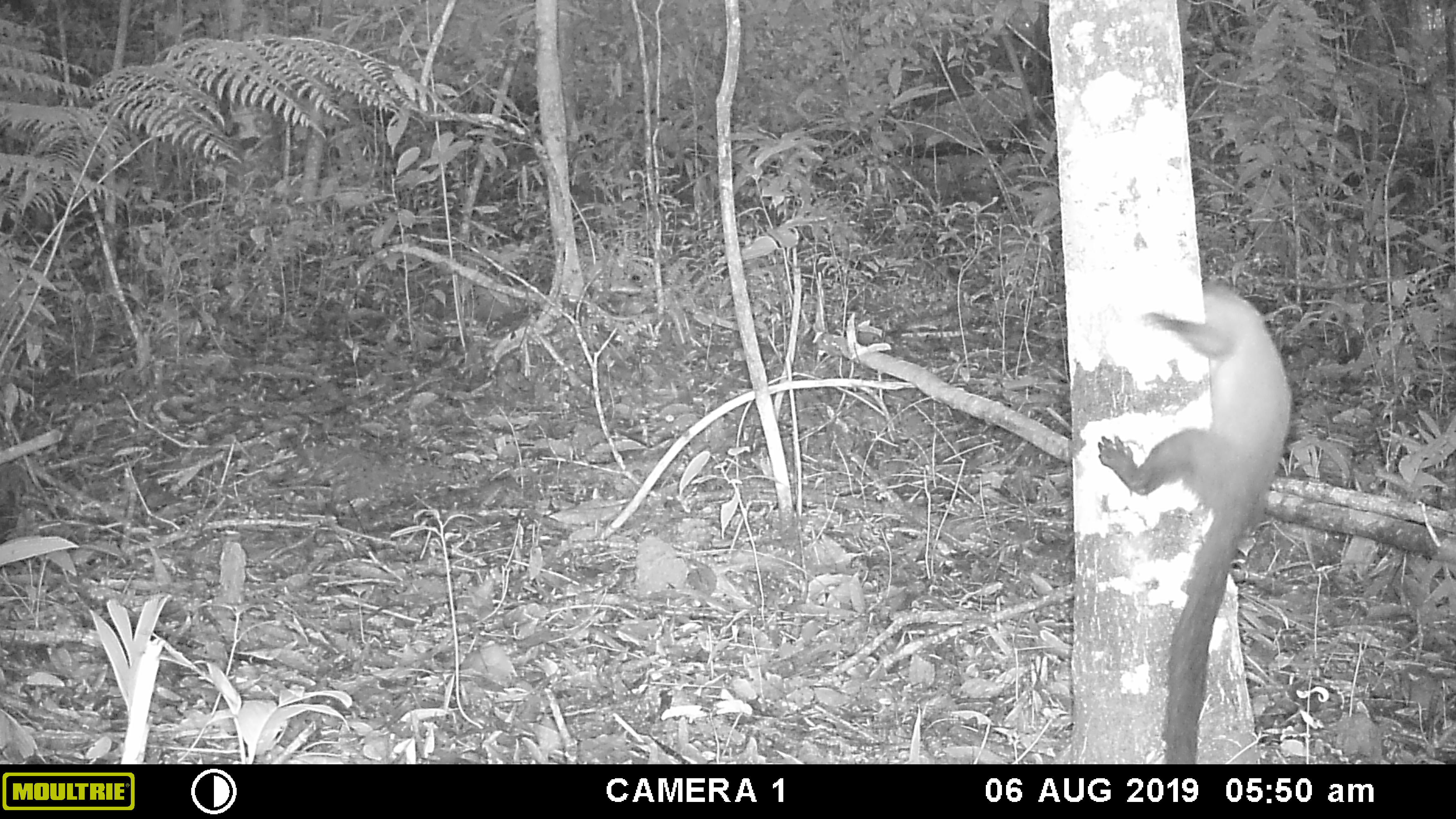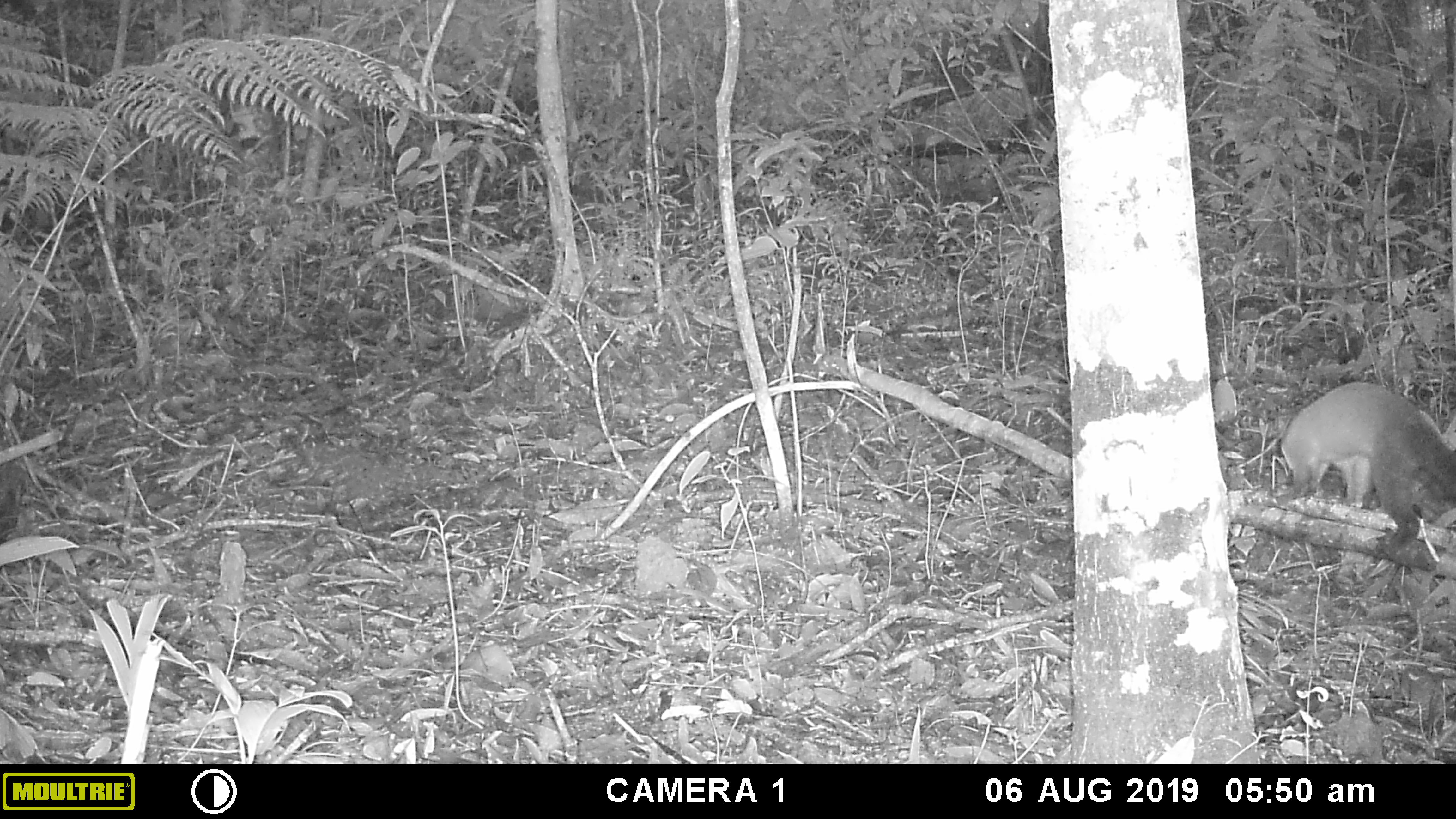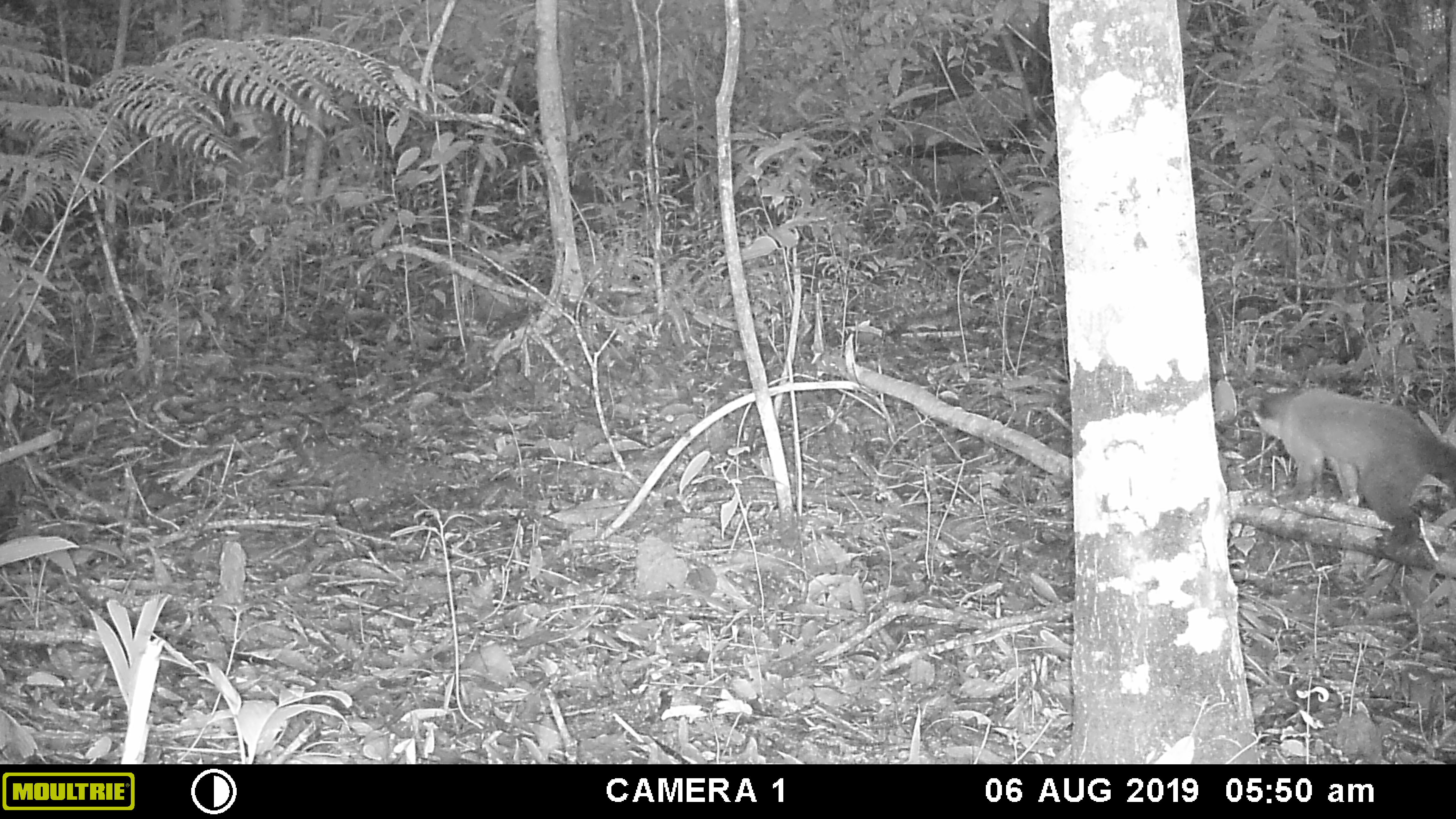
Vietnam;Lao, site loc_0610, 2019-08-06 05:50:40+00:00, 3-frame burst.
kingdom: Animalia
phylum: Chordata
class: Mammalia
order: Carnivora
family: Mustelidae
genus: Martes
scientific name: Martes flavigula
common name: yellow-throated marten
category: yellow throated marten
Yellow throated marten (yellow-throated marten) (Martes flavigula). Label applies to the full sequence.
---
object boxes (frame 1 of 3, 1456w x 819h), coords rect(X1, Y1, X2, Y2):
yellow throated marten: rect(1095, 279, 1292, 764)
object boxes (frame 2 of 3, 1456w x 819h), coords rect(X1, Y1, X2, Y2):
yellow throated marten: rect(1279, 381, 1456, 559)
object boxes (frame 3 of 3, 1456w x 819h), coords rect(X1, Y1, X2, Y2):
yellow throated marten: rect(1246, 381, 1456, 557)